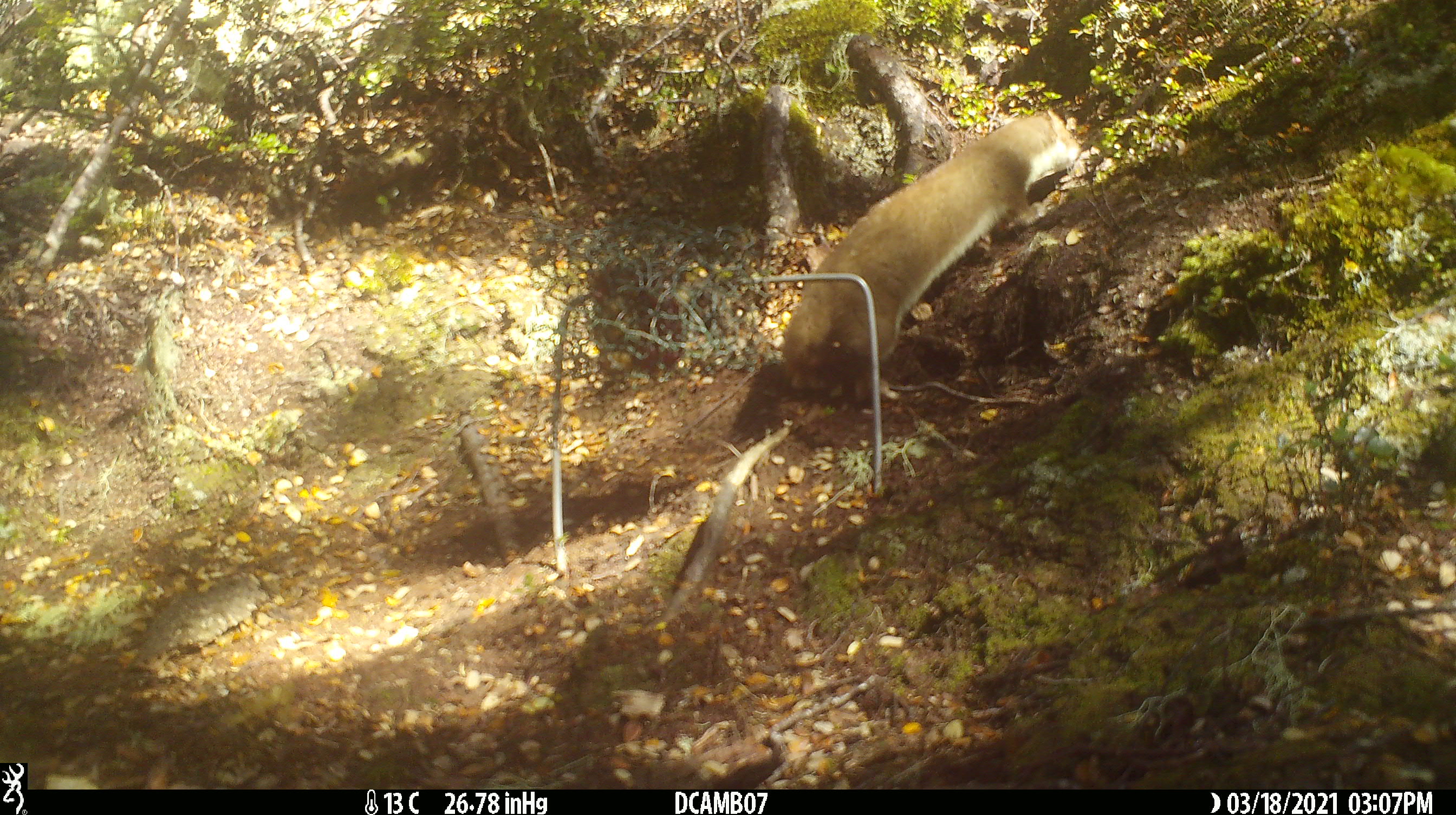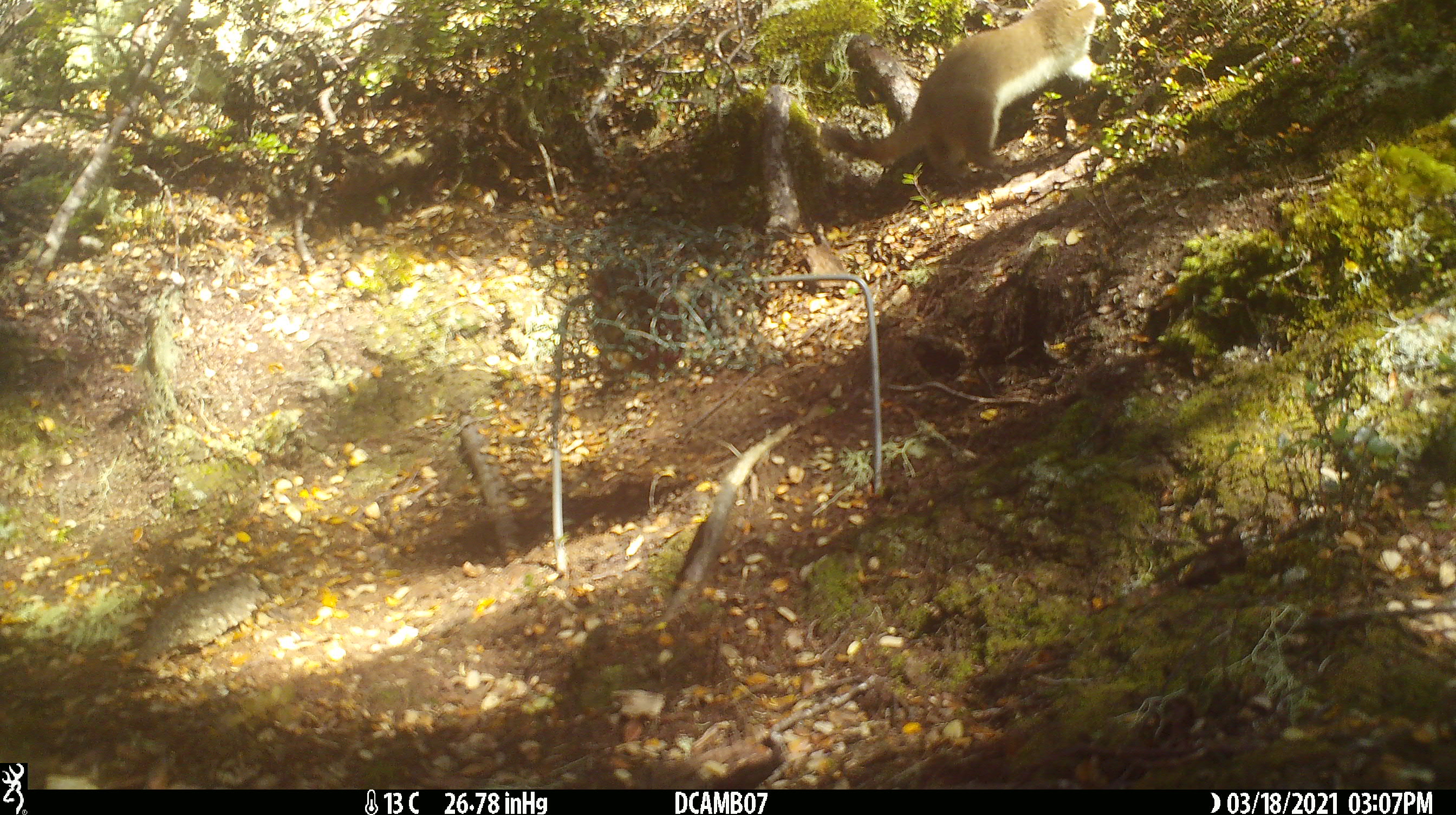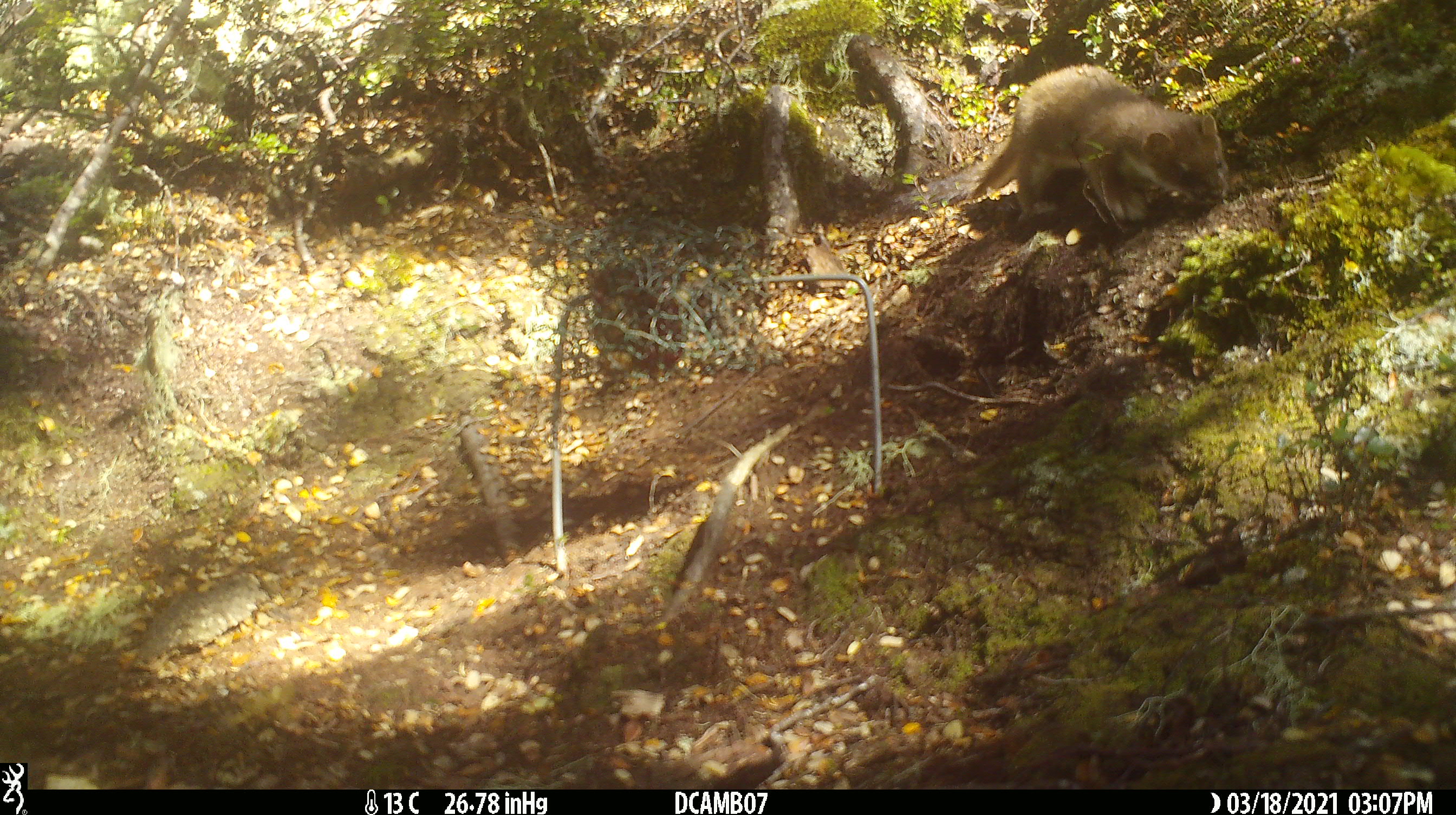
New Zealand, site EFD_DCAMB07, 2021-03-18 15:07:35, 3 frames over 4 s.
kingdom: Animalia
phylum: Chordata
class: Mammalia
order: Carnivora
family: Mustelidae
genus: Mustela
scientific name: Mustela erminea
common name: stoat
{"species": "stoat (Mustela erminea)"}